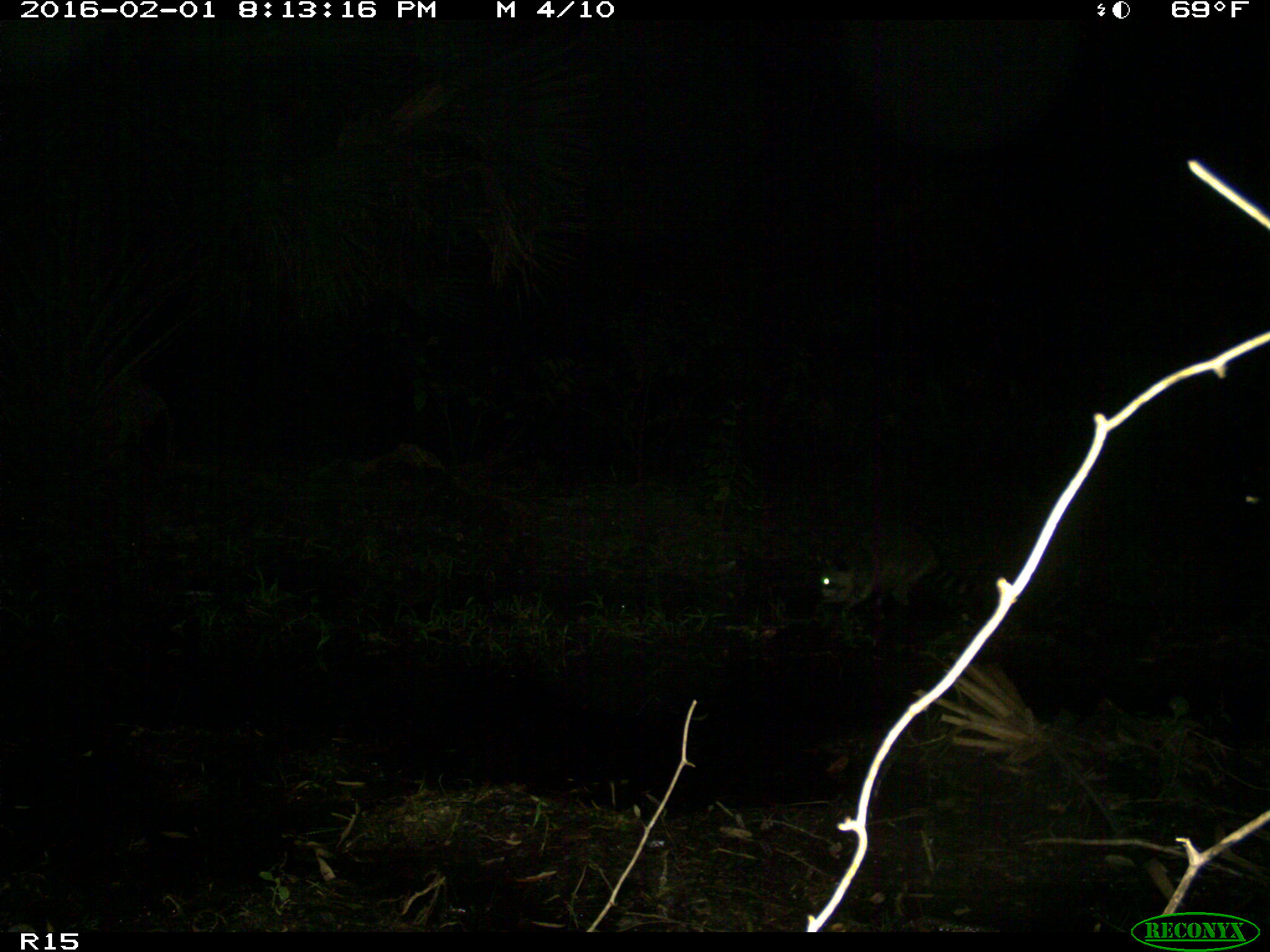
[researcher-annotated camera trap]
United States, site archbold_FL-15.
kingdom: Animalia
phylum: Chordata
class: Mammalia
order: Carnivora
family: Procyonidae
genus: Procyon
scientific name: Procyon lotor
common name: common raccoon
Procyon lotor (common raccoon).